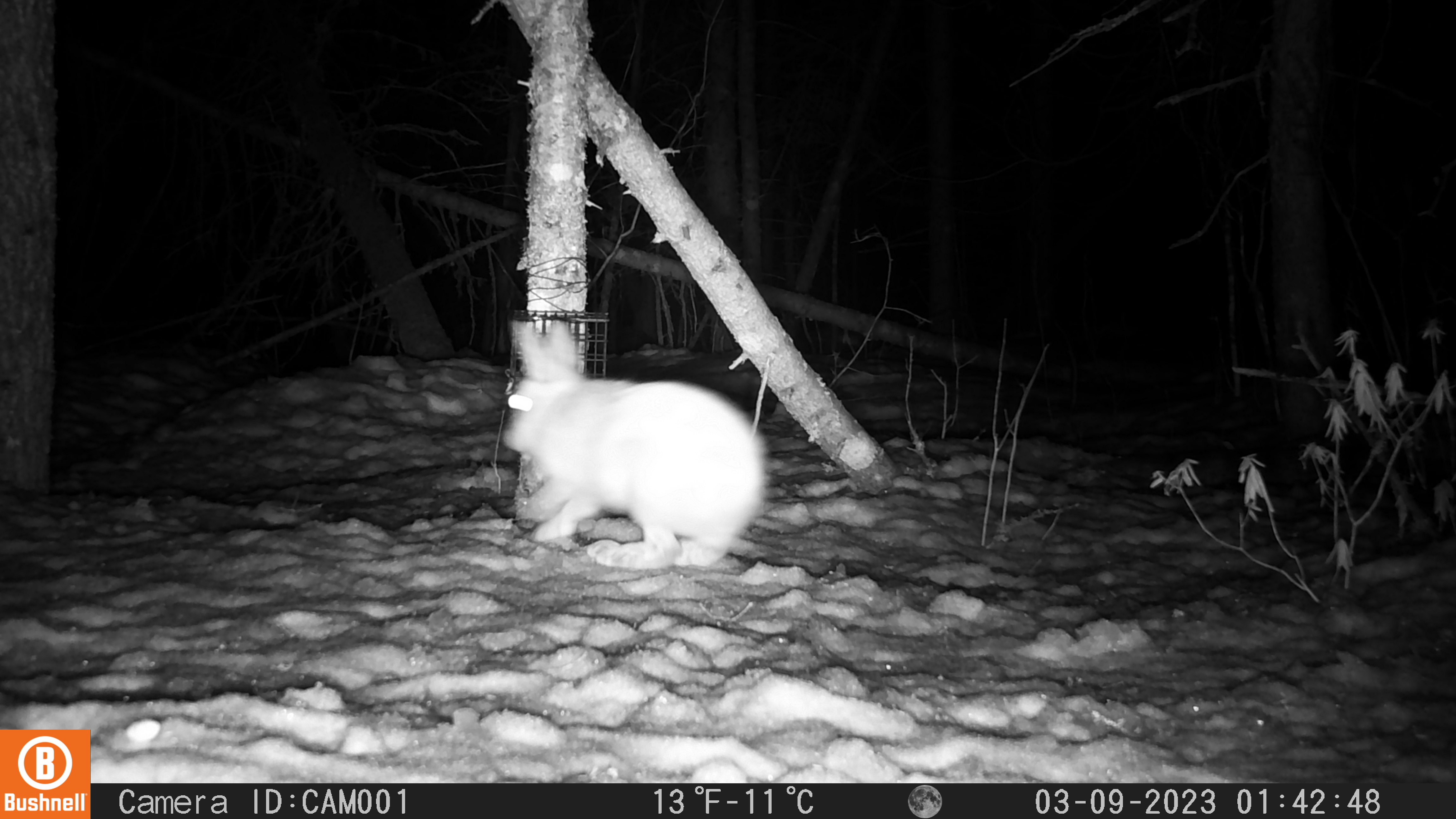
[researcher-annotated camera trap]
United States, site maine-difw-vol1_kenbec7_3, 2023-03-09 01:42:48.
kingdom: Animalia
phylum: Chordata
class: Mammalia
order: Lagomorpha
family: Leporidae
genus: Lepus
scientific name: Lepus americanus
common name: snowshoe hare